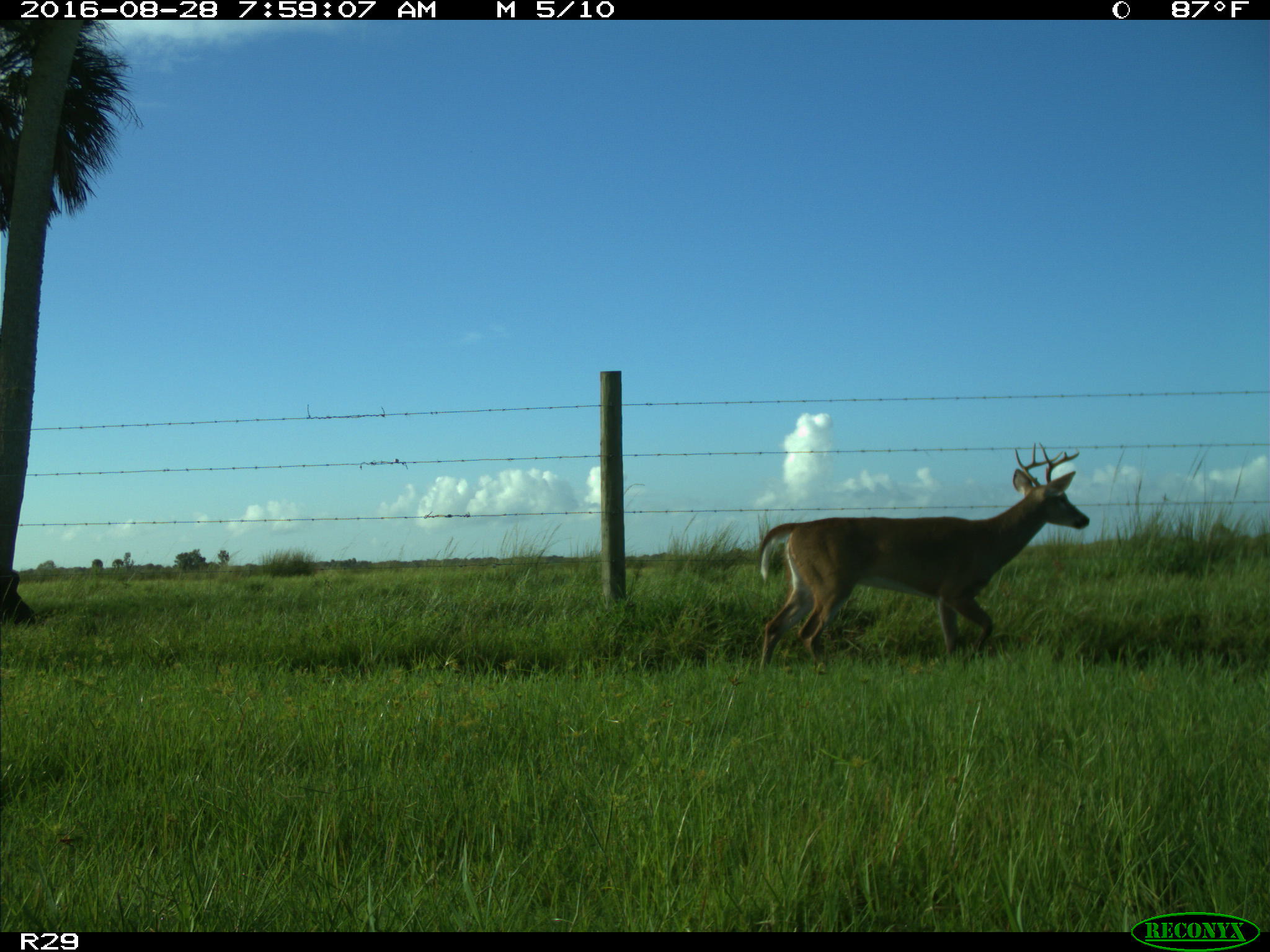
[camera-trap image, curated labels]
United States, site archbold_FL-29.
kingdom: Animalia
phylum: Chordata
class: Mammalia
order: Artiodactyla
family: Cervidae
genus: Odocoileus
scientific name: Odocoileus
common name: deer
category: unidentified deer